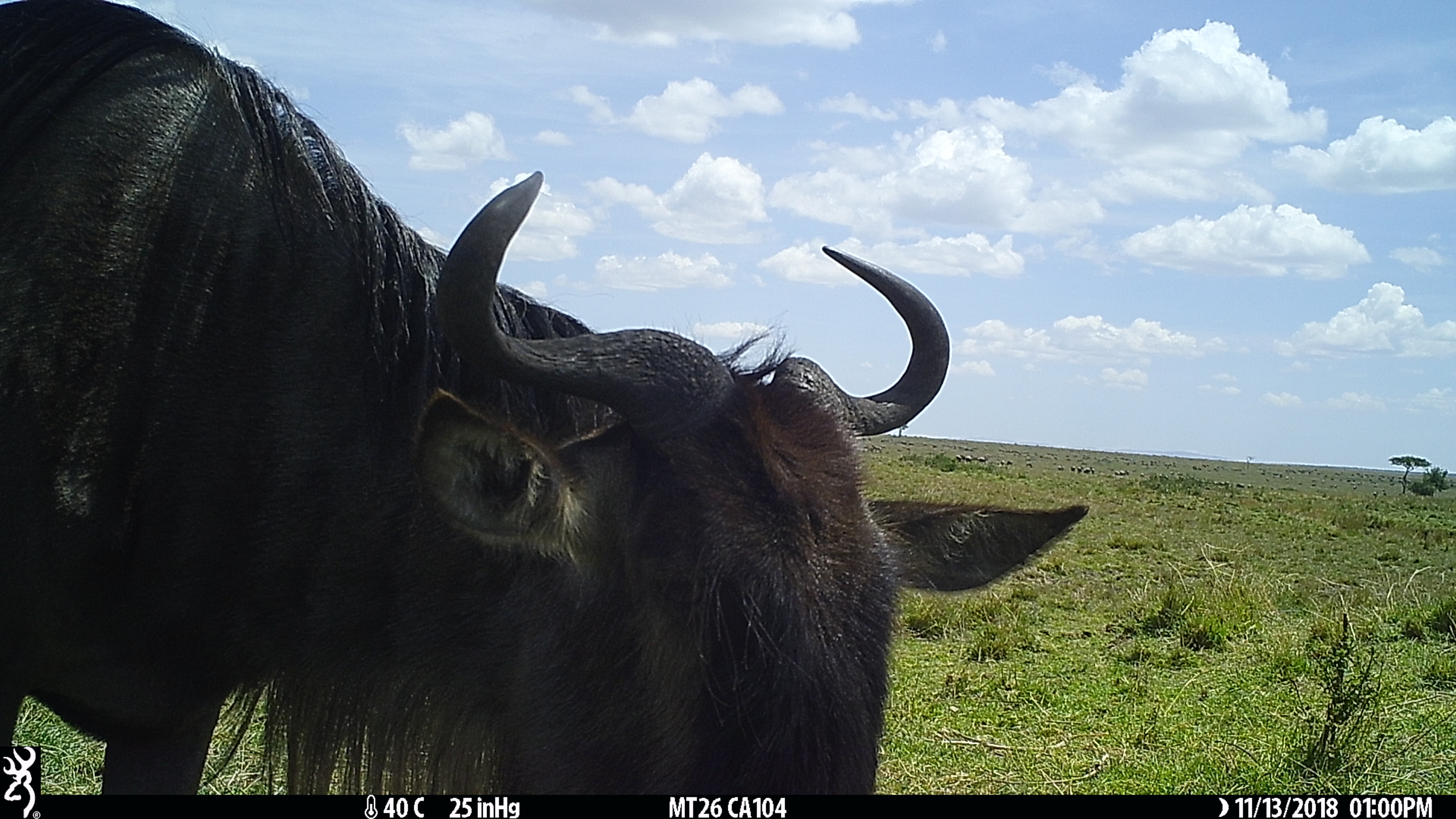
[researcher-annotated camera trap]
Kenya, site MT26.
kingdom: Animalia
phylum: Chordata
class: Mammalia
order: Artiodactyla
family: Bovidae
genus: Connochaetes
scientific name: Connochaetes taurinus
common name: blue wildebeest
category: wildebeest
Wildebeest (blue wildebeest) (Connochaetes taurinus).